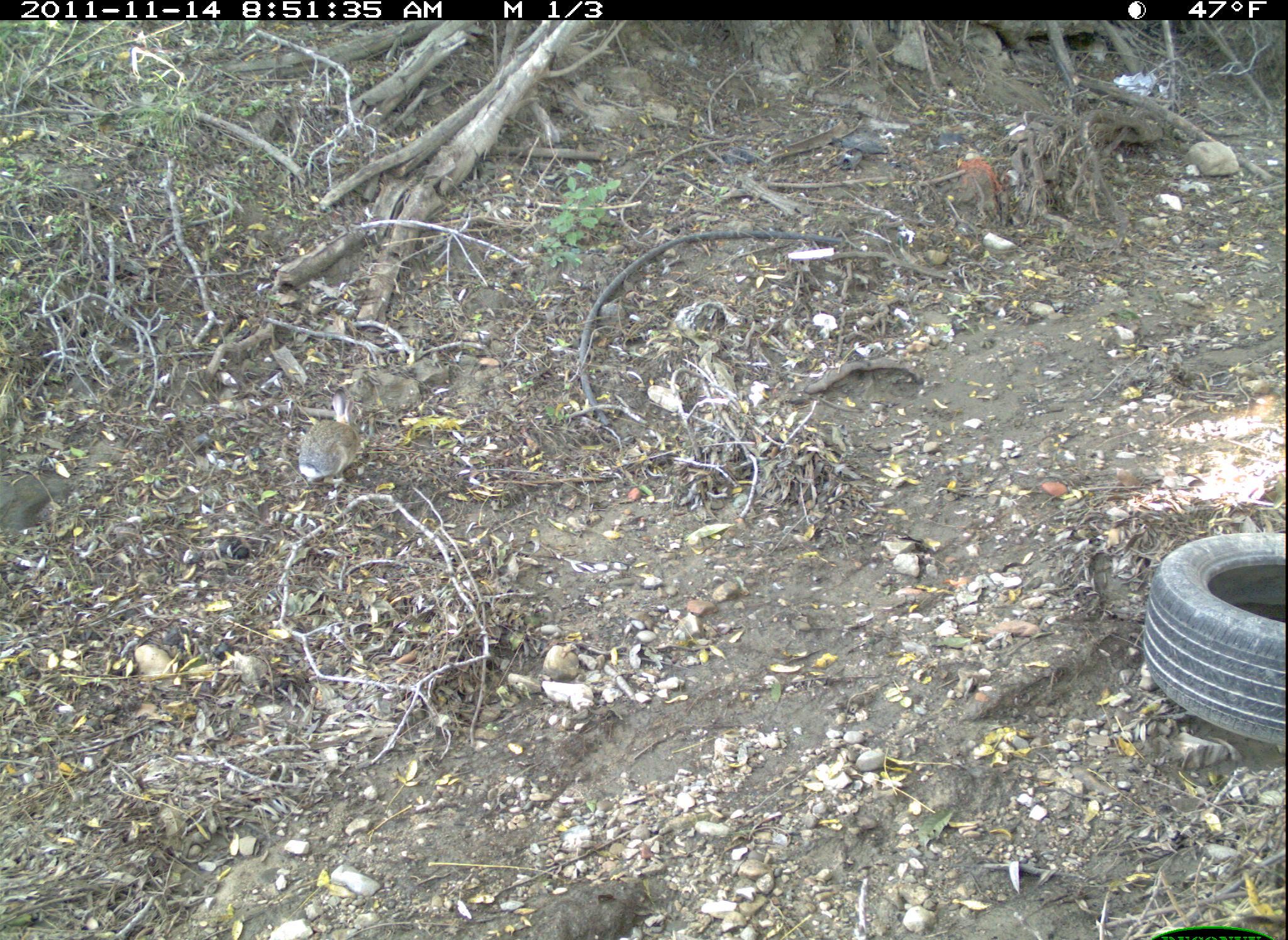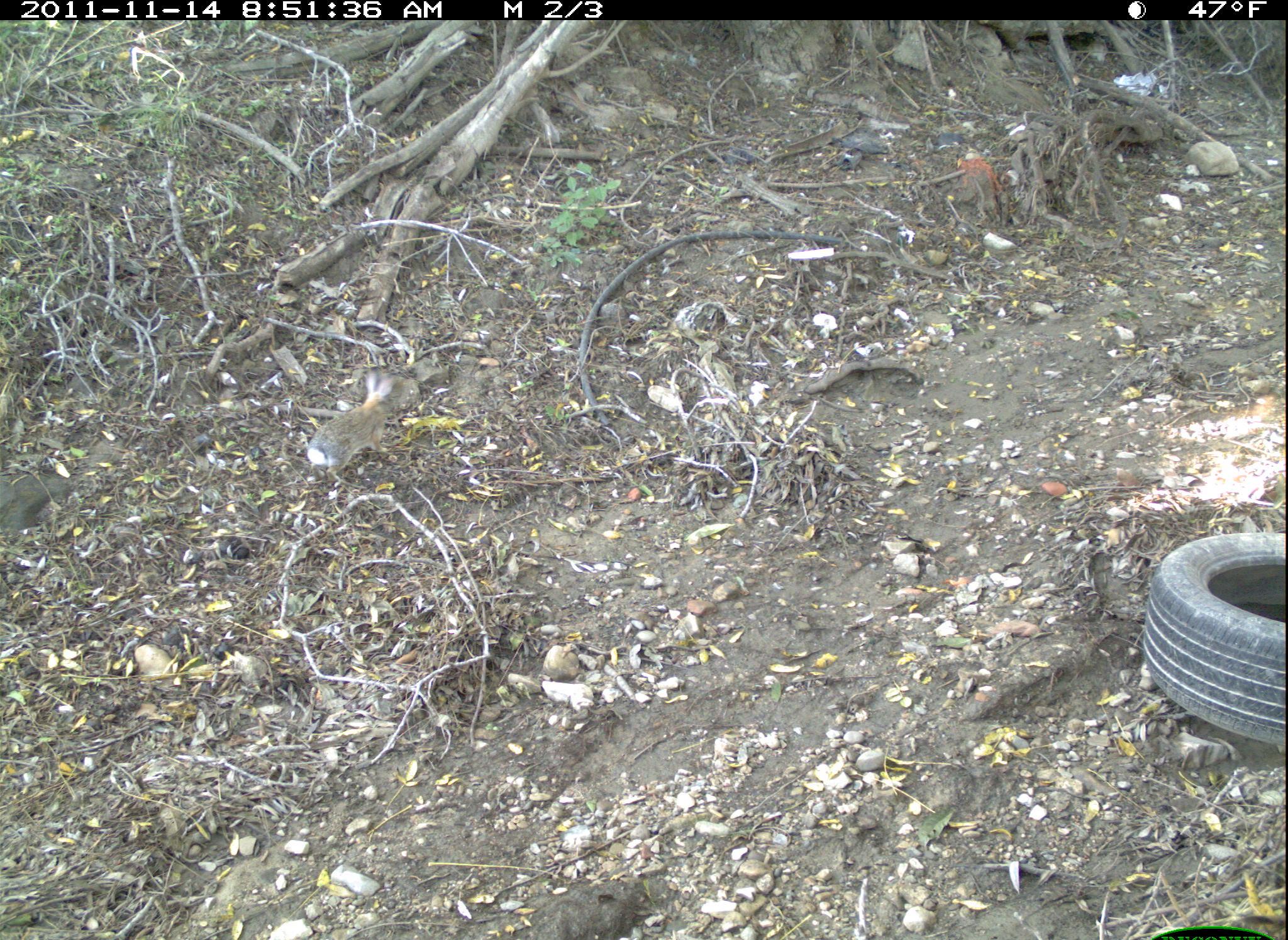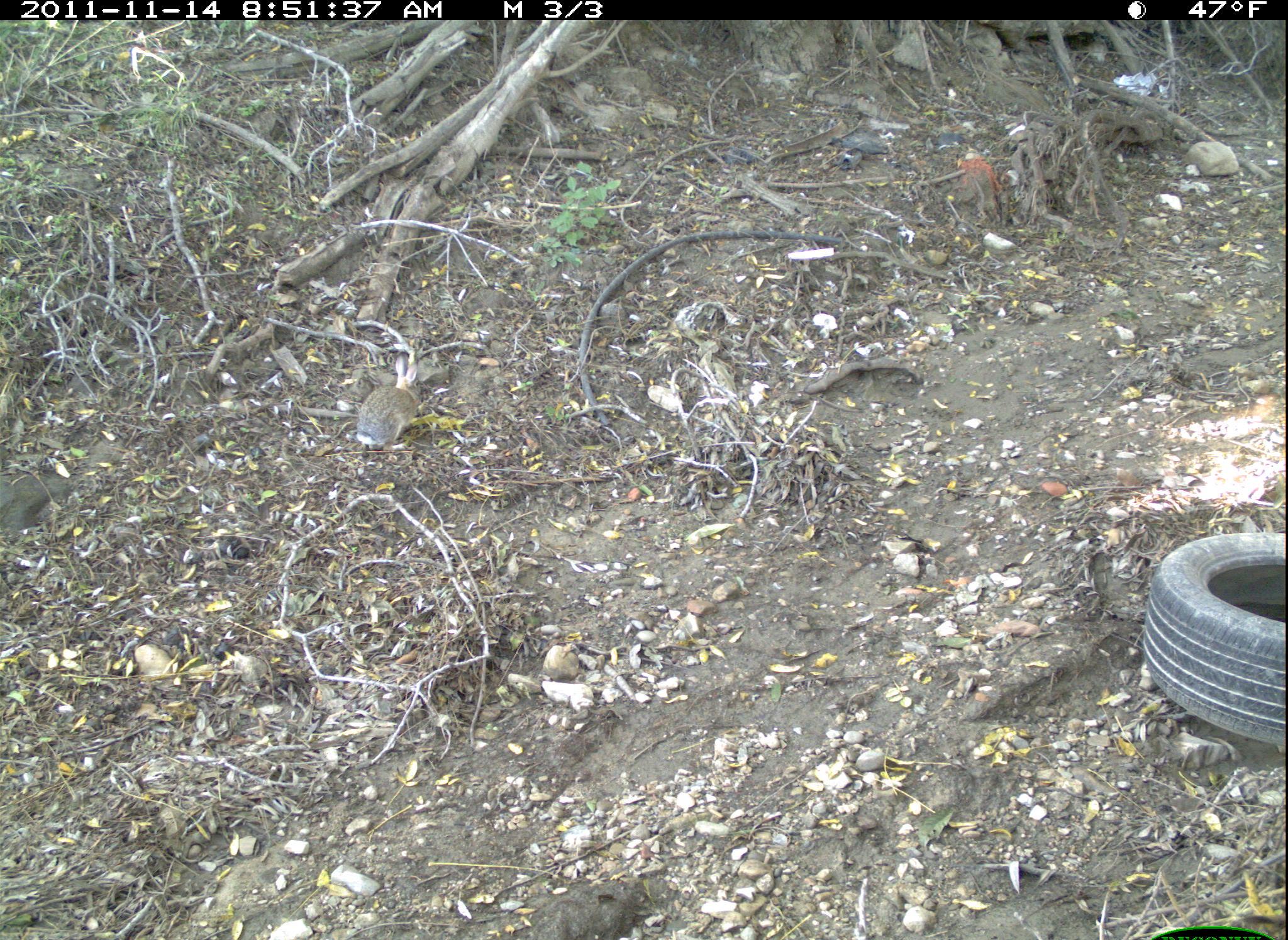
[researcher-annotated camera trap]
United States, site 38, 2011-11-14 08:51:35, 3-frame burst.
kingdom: Animalia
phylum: Chordata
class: Mammalia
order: Lagomorpha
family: Leporidae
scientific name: Leporidae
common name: rabbits and hares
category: rabbit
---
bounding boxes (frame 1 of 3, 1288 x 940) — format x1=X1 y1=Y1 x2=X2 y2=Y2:
rabbit: x1=291 y1=393 x2=372 y2=491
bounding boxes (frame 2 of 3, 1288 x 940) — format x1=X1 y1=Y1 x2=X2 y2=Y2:
rabbit: x1=297 y1=358 x2=418 y2=488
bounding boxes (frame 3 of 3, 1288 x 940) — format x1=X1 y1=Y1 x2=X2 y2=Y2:
rabbit: x1=347 y1=343 x2=432 y2=469